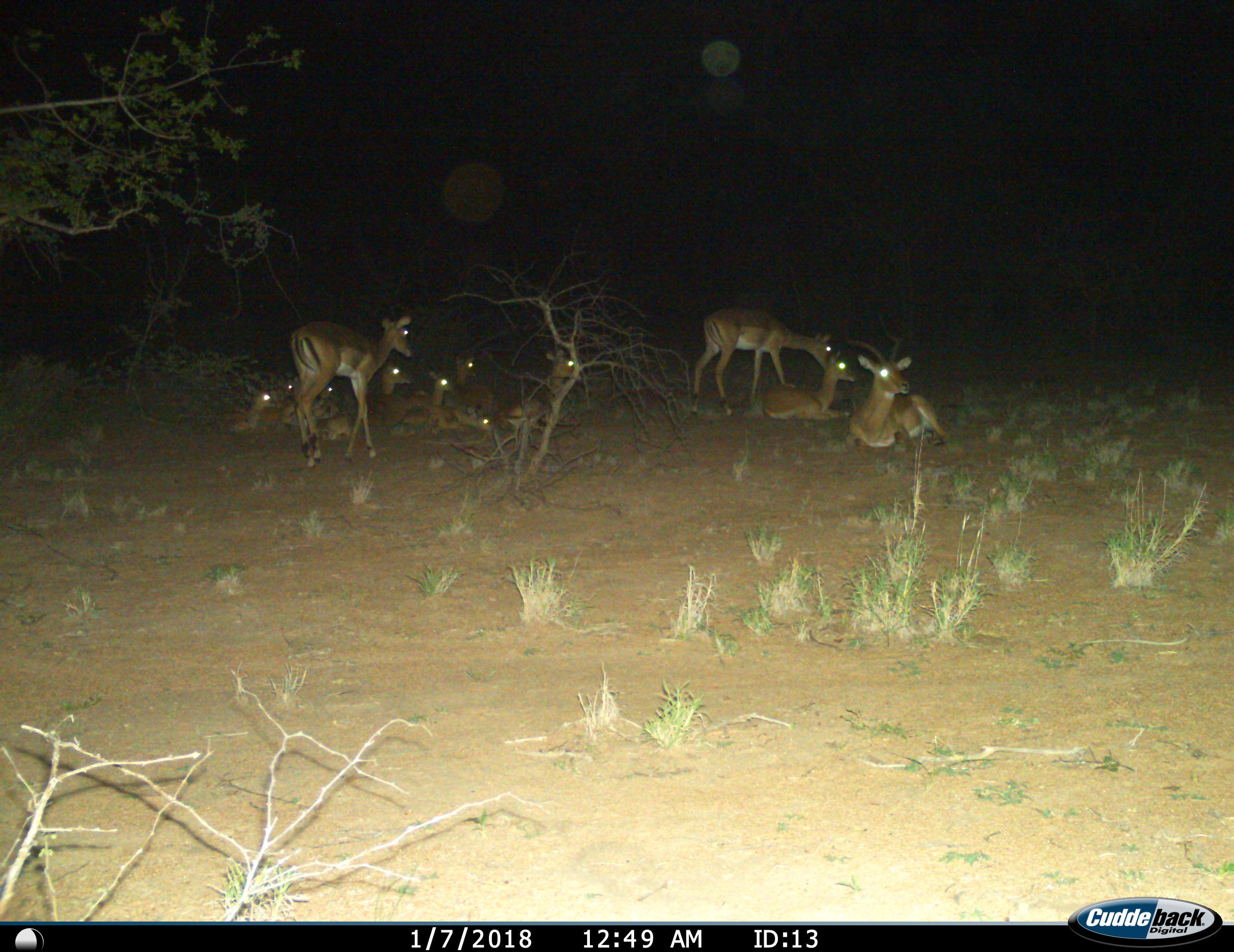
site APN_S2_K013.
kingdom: Animalia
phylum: Chordata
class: Mammalia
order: Artiodactyla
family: Bovidae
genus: Aepyceros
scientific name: Aepyceros melampus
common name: impala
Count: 11-50.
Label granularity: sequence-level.